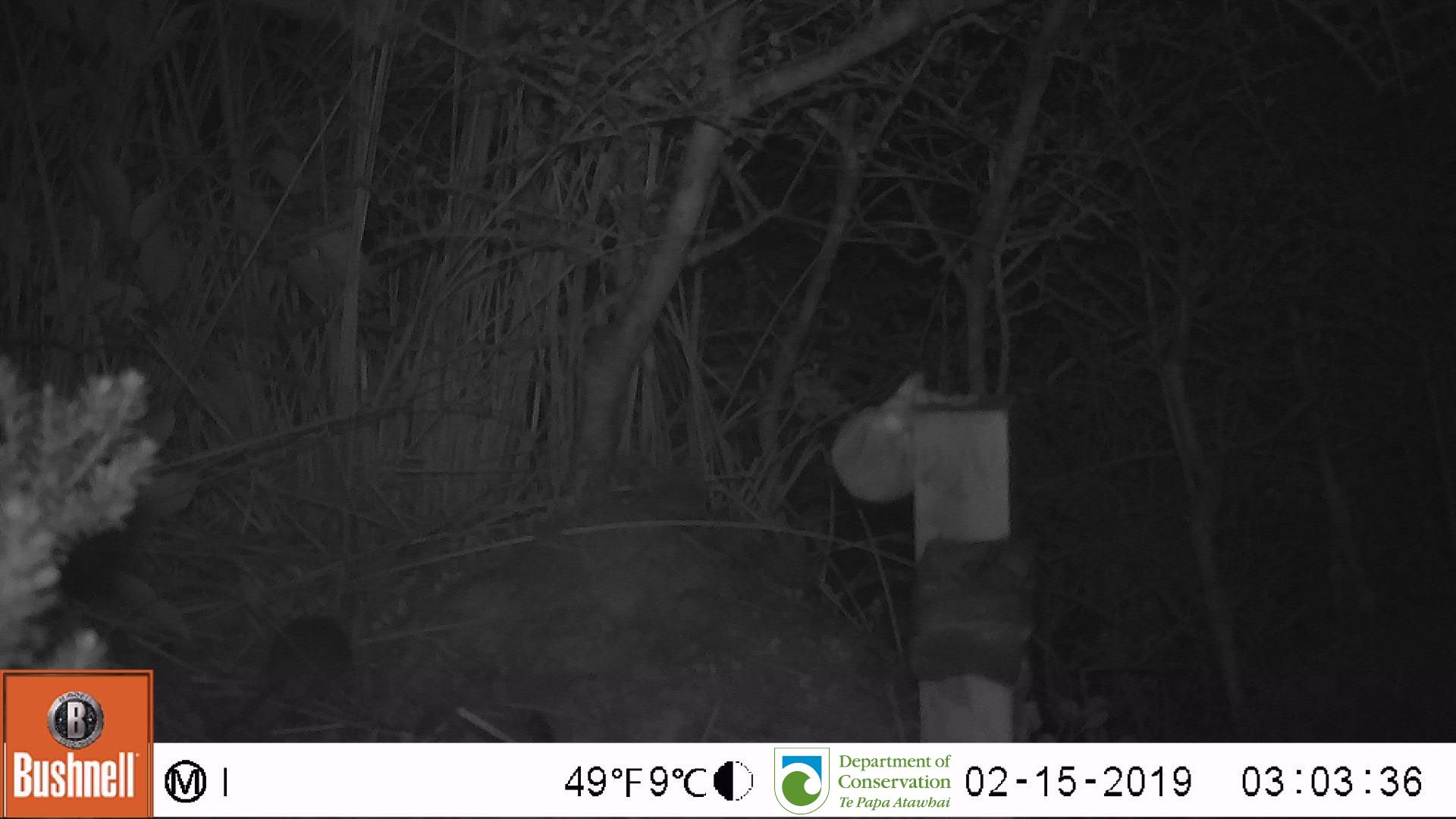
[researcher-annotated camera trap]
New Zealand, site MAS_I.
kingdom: Animalia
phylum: Chordata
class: Mammalia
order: Rodentia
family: Muridae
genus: Mus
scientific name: Mus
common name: mouse